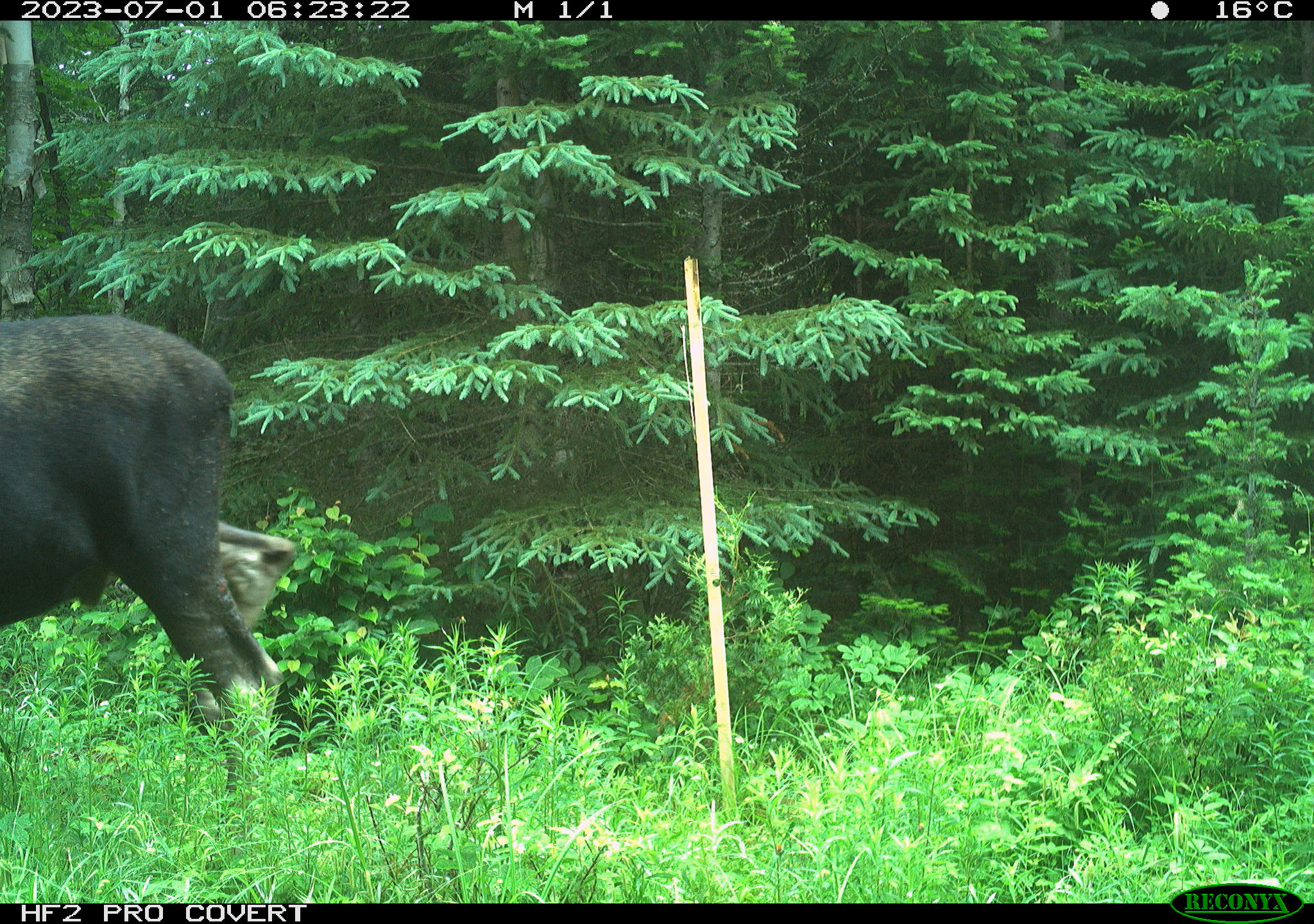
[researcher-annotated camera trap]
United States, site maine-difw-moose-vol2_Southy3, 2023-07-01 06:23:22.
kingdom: Animalia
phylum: Chordata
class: Mammalia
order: Artiodactyla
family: Cervidae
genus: Alces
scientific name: Alces alces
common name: moose